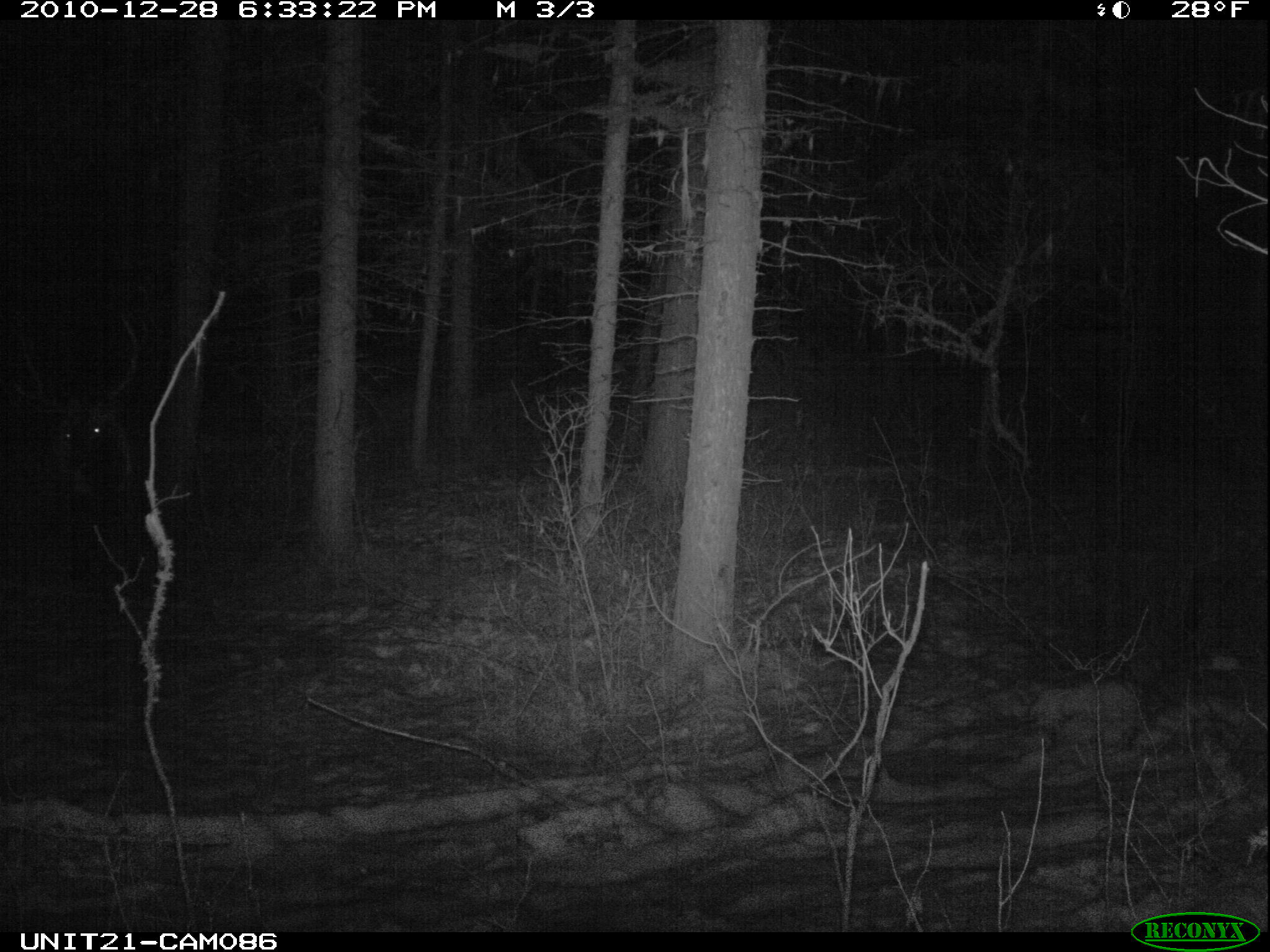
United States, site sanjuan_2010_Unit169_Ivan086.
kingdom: Animalia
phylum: Chordata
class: Mammalia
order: Artiodactyla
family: Cervidae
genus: Cervus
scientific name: Cervus elaphus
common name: red deer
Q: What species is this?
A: Cervus elaphus (red deer).